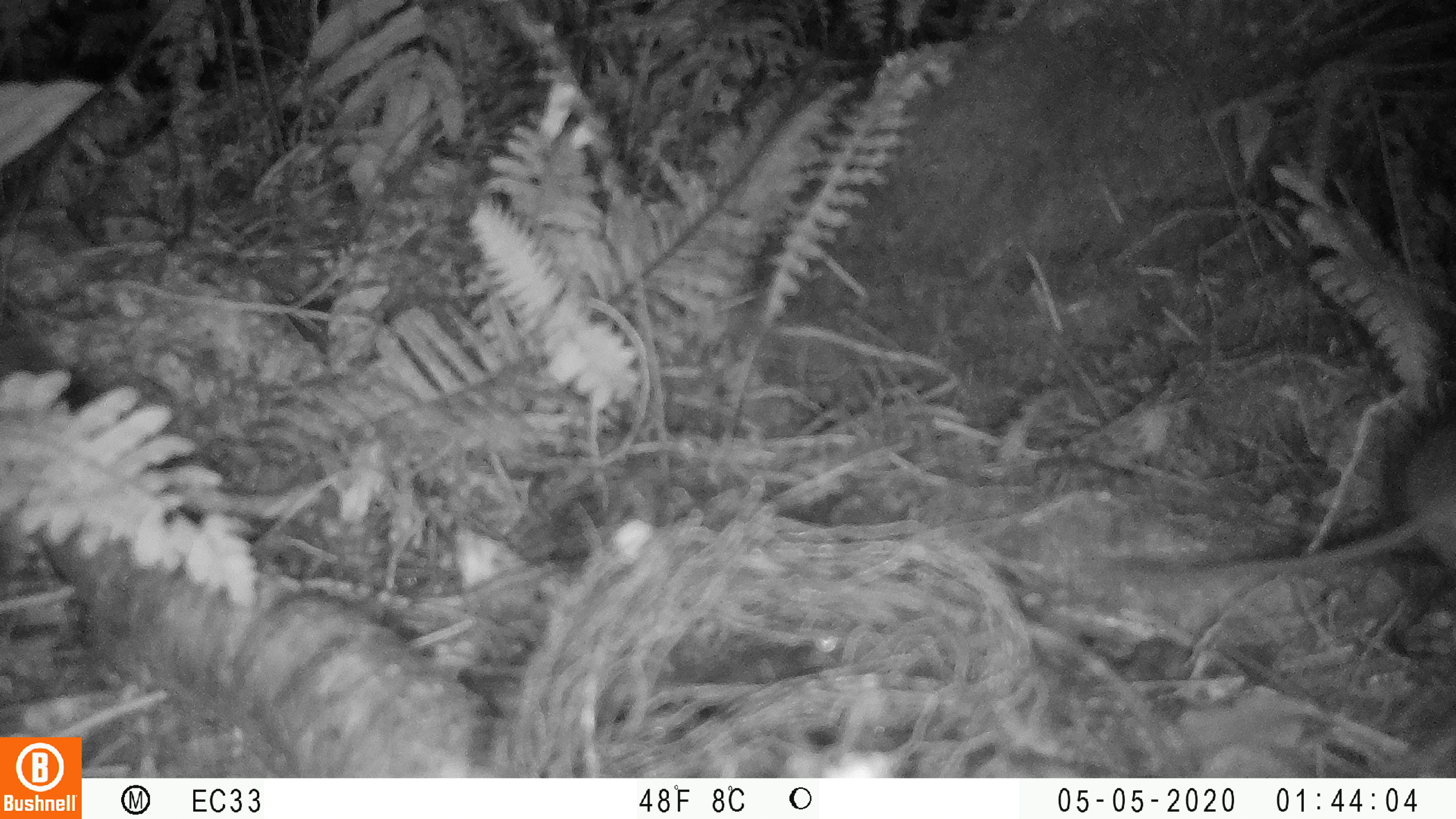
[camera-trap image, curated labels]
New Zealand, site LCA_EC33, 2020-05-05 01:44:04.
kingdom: Animalia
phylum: Chordata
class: Mammalia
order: Rodentia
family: Muridae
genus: Rattus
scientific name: Rattus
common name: rat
Rat (Rattus).